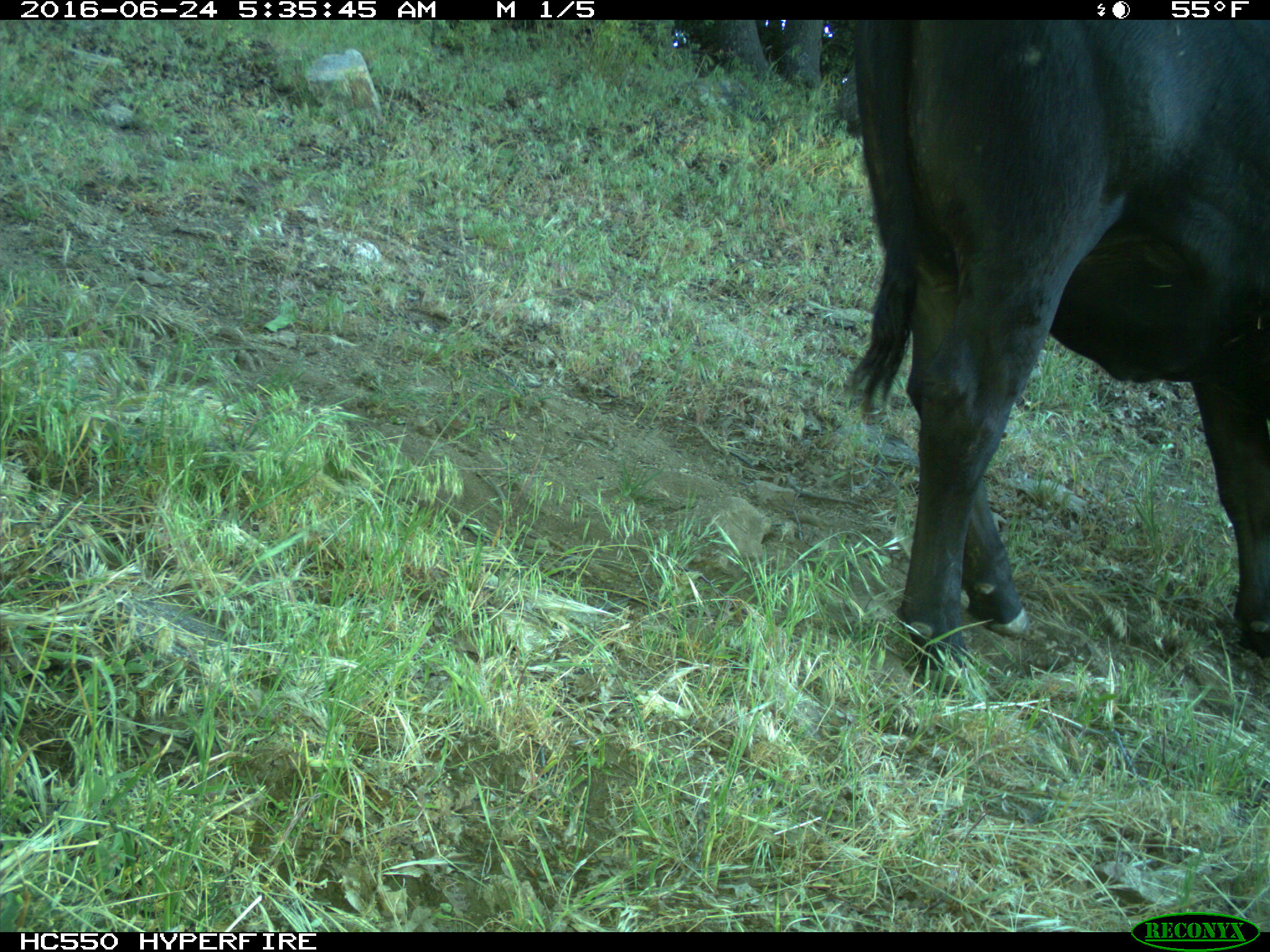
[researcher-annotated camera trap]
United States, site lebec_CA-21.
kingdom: Animalia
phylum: Chordata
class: Mammalia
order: Artiodactyla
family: Bovidae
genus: Bos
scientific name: Bos taurus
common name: domestic cow